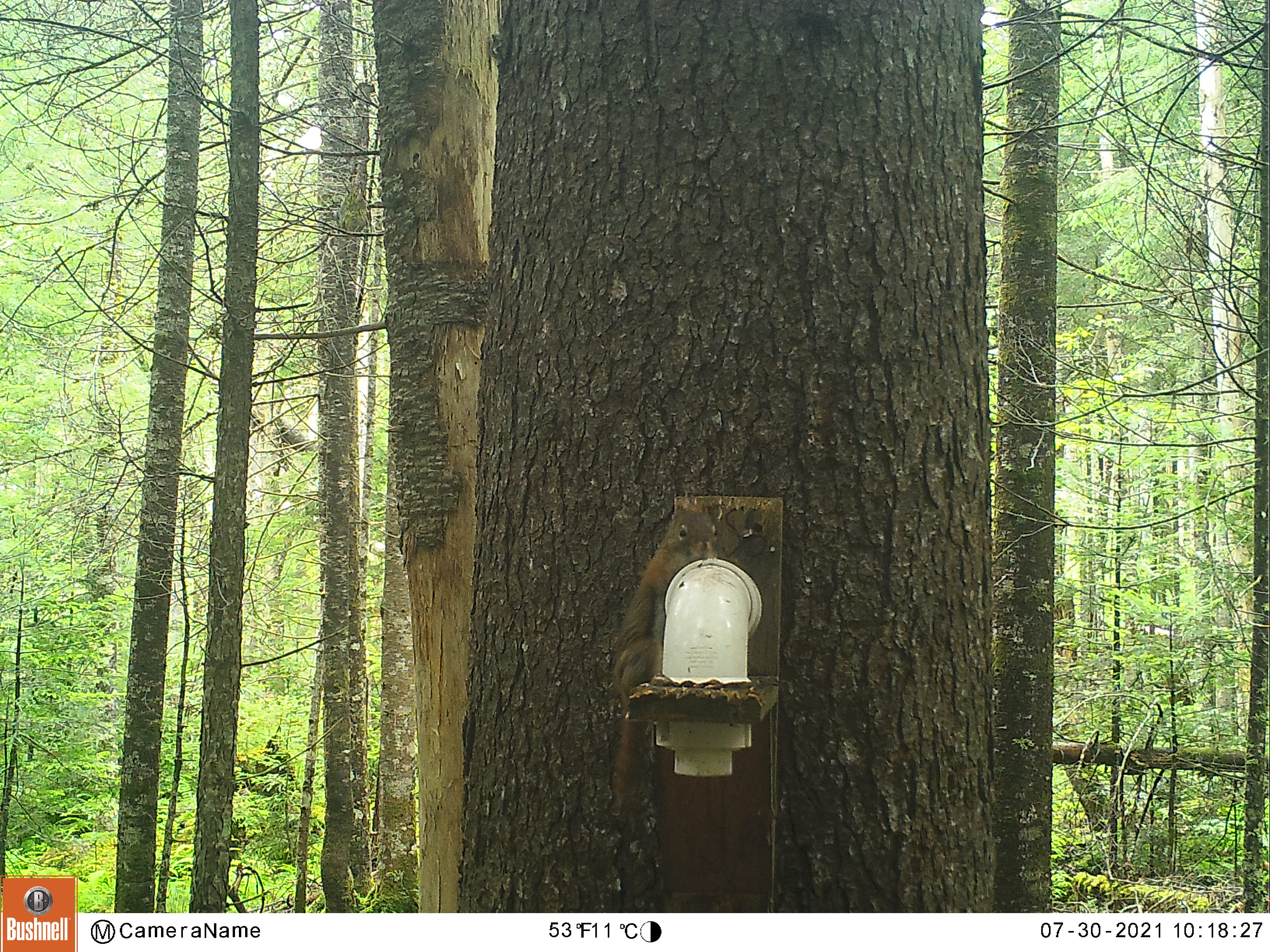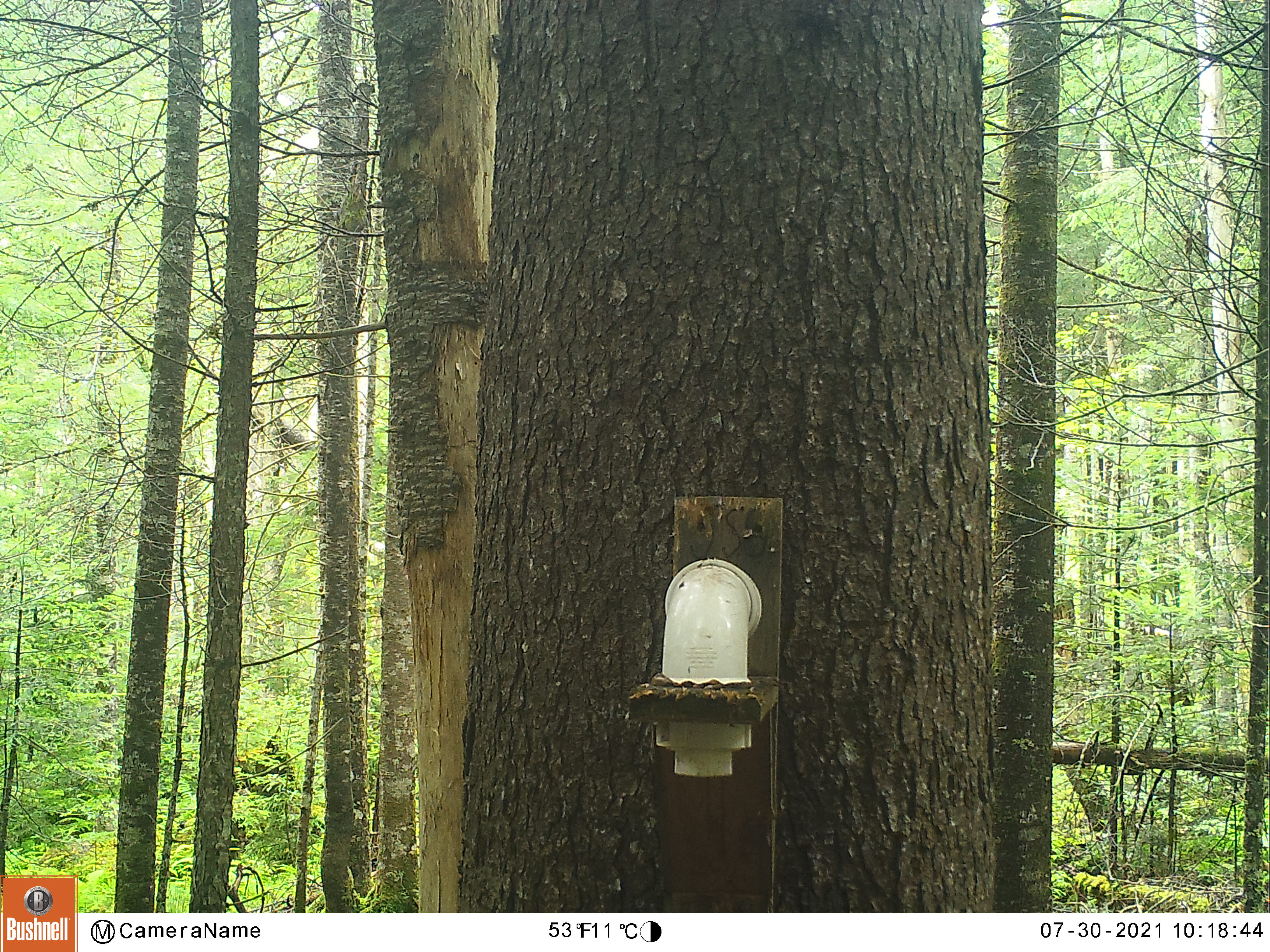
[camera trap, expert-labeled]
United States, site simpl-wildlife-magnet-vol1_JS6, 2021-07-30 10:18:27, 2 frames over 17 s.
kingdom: Animalia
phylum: Chordata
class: Mammalia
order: Rodentia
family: Sciuridae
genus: Tamiasciurus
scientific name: Tamiasciurus hudsonicus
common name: red squirrel